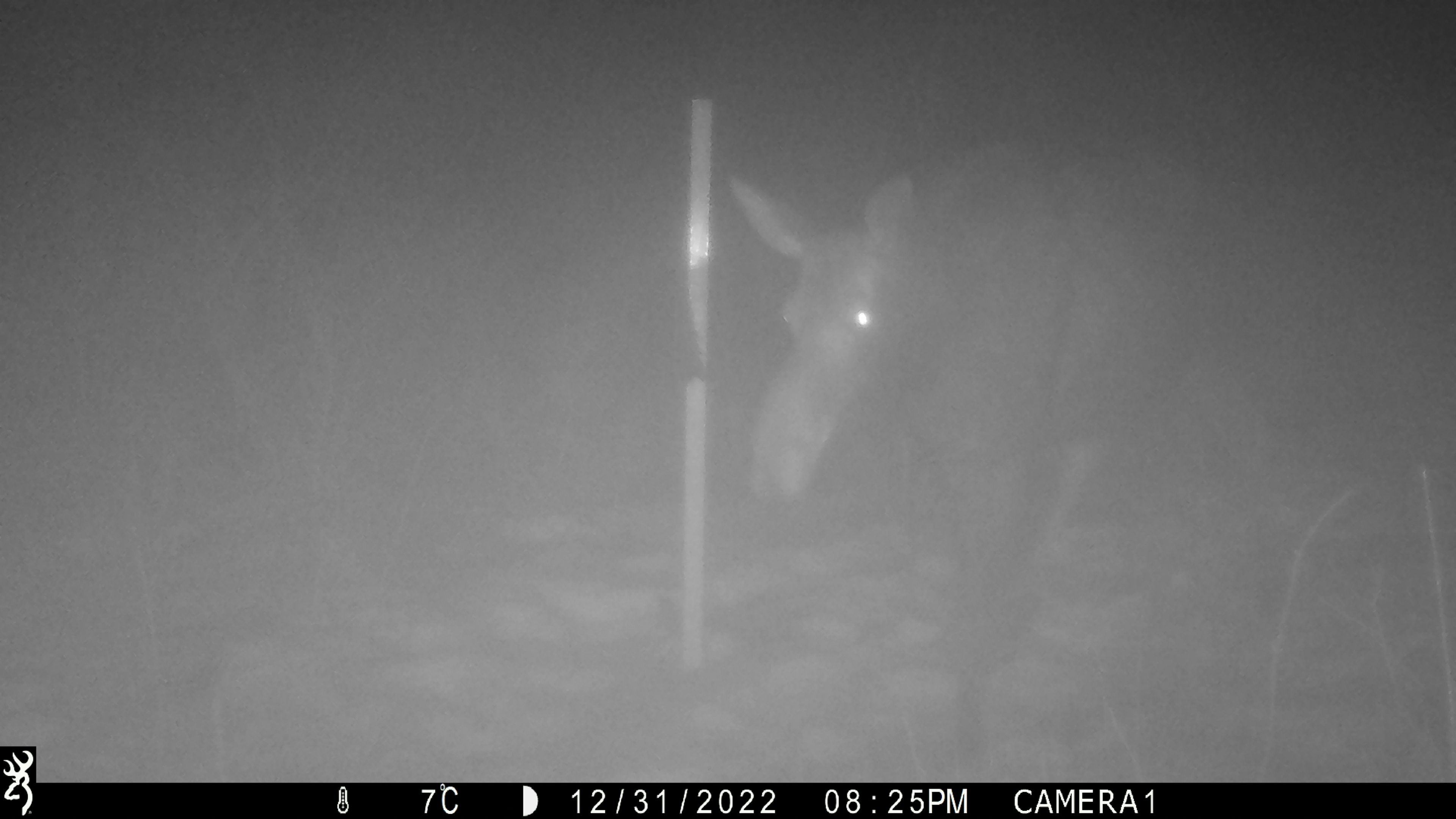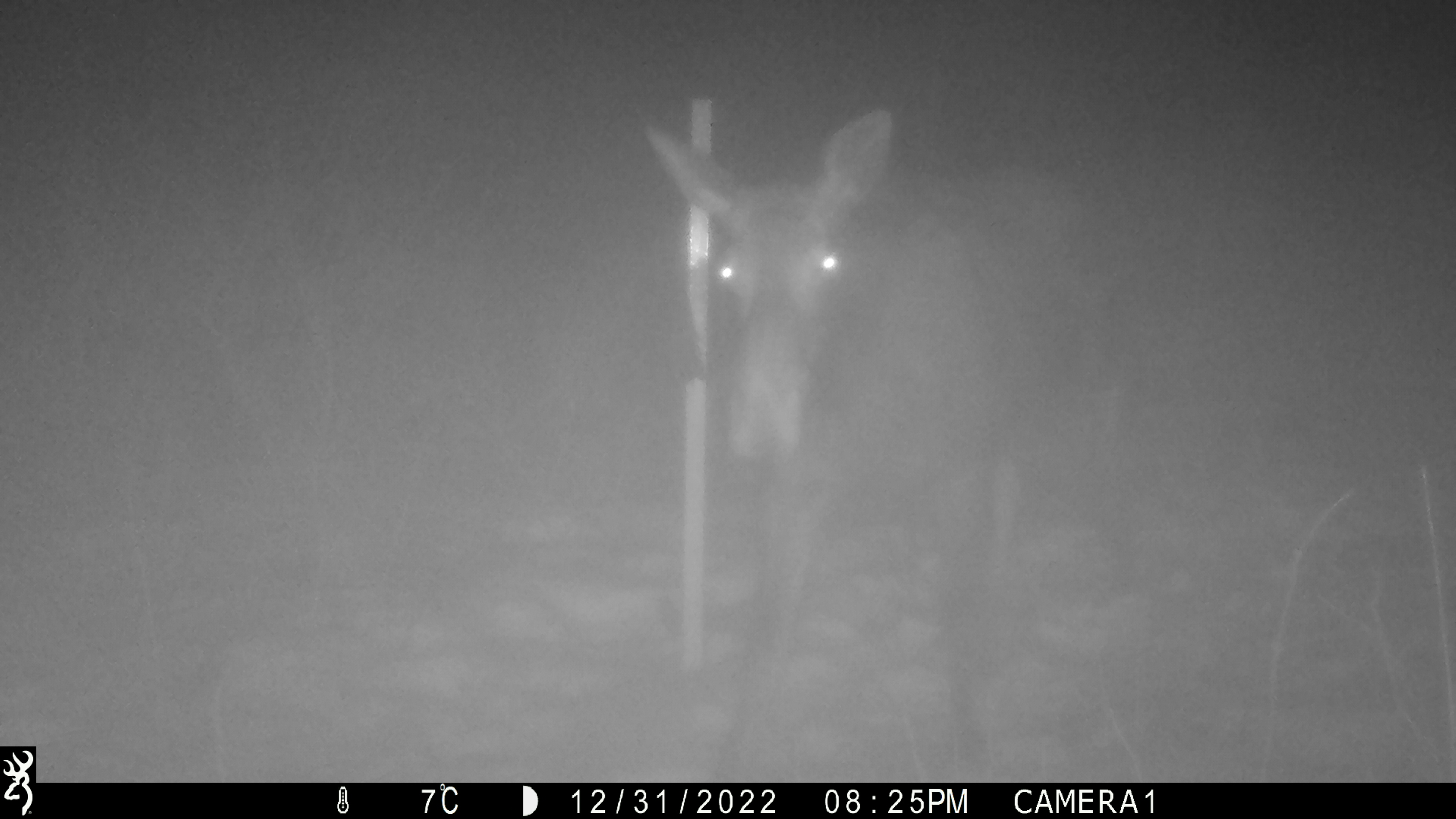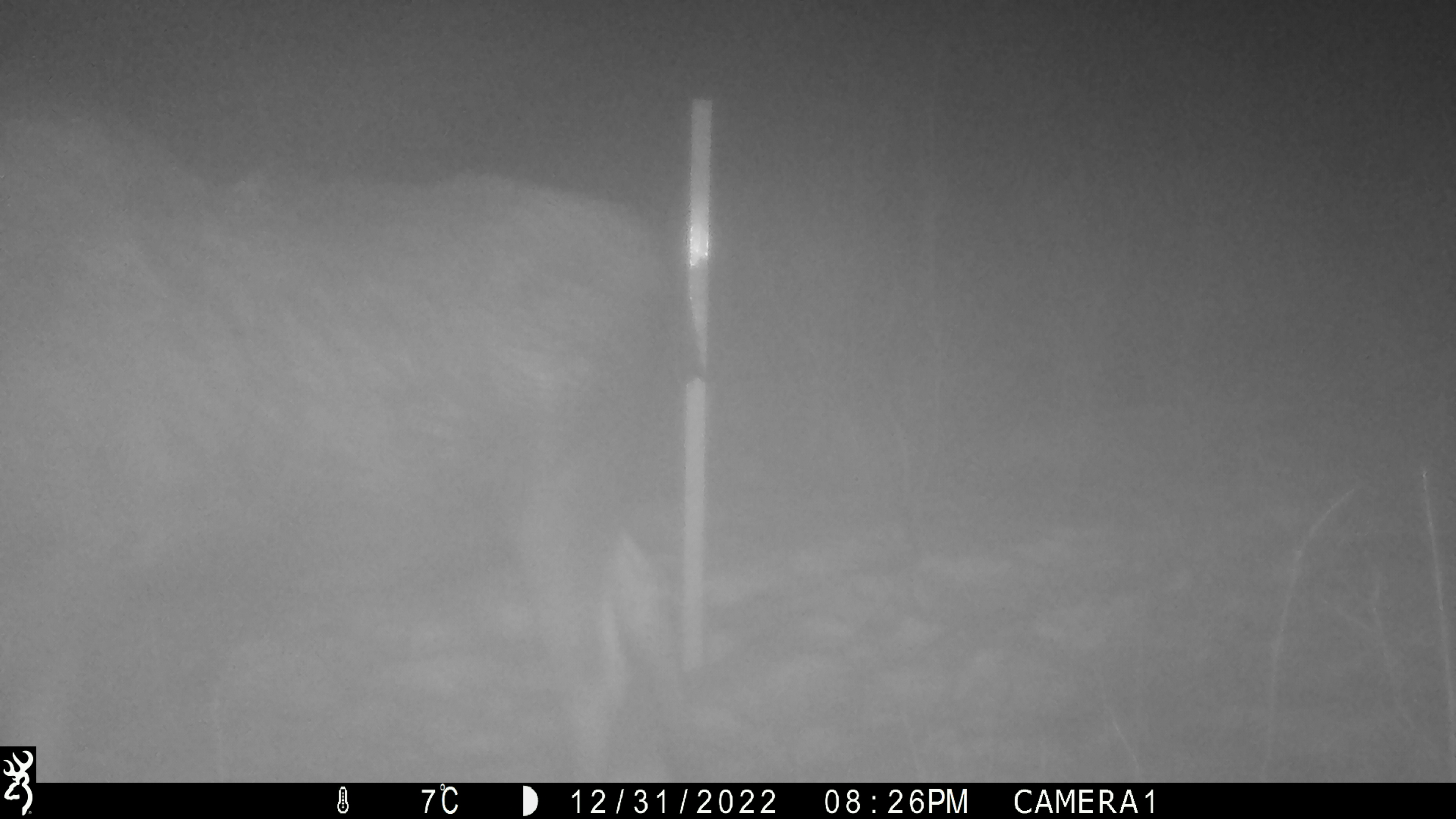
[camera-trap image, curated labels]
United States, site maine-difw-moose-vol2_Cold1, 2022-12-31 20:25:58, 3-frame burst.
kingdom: Animalia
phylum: Chordata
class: Mammalia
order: Artiodactyla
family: Cervidae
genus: Alces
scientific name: Alces alces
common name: moose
Moose (Alces alces).